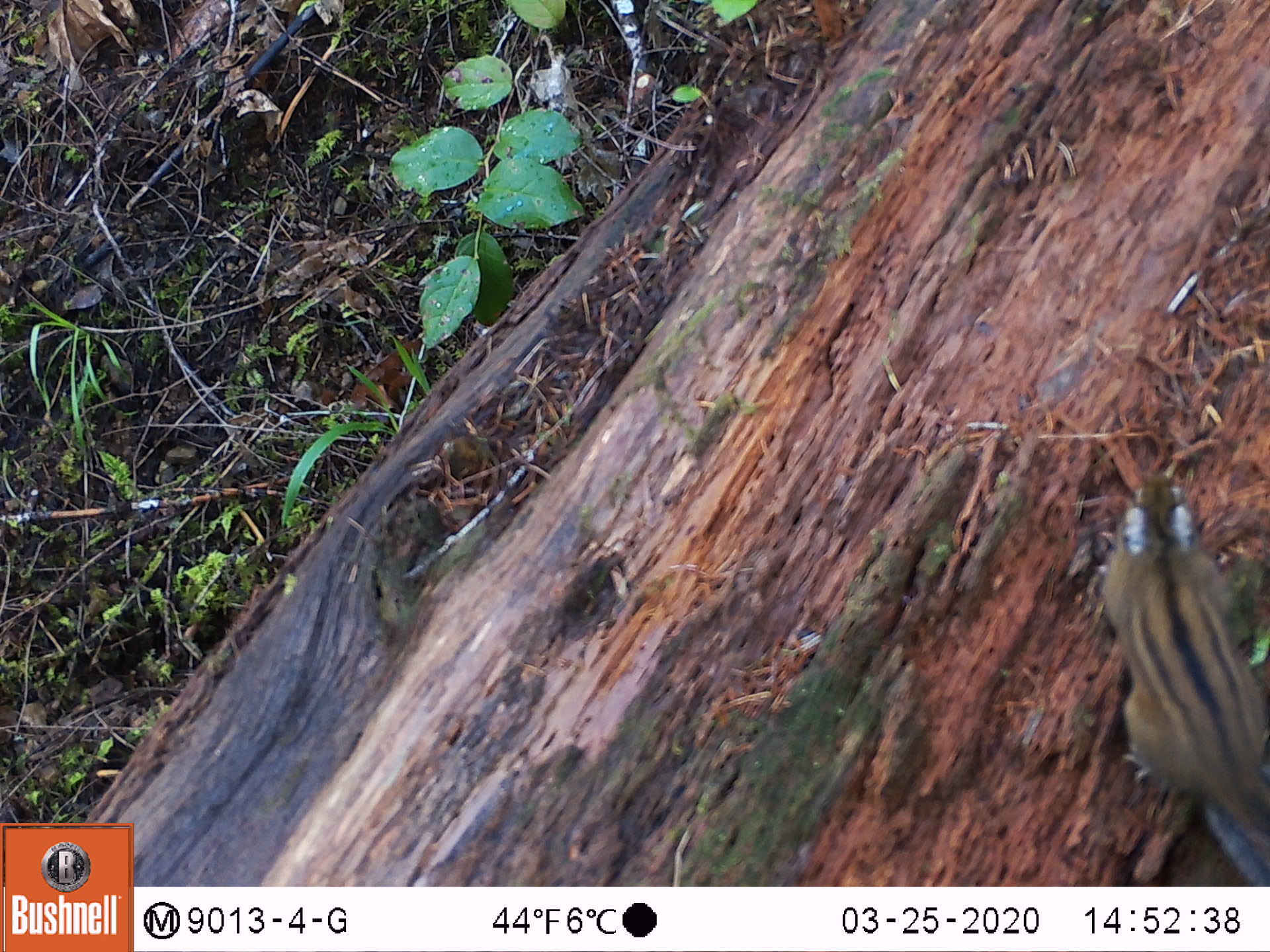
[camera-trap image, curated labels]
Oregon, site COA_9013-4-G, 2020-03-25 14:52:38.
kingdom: Animalia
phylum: Chordata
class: Mammalia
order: Rodentia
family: Sciuridae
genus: Neotamias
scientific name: Neotamias townsendii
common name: townsend's chipmunk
Townsend's chipmunk (Neotamias townsendii).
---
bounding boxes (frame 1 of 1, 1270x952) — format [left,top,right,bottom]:
townsend's chipmunk: [1088,462,1266,873]